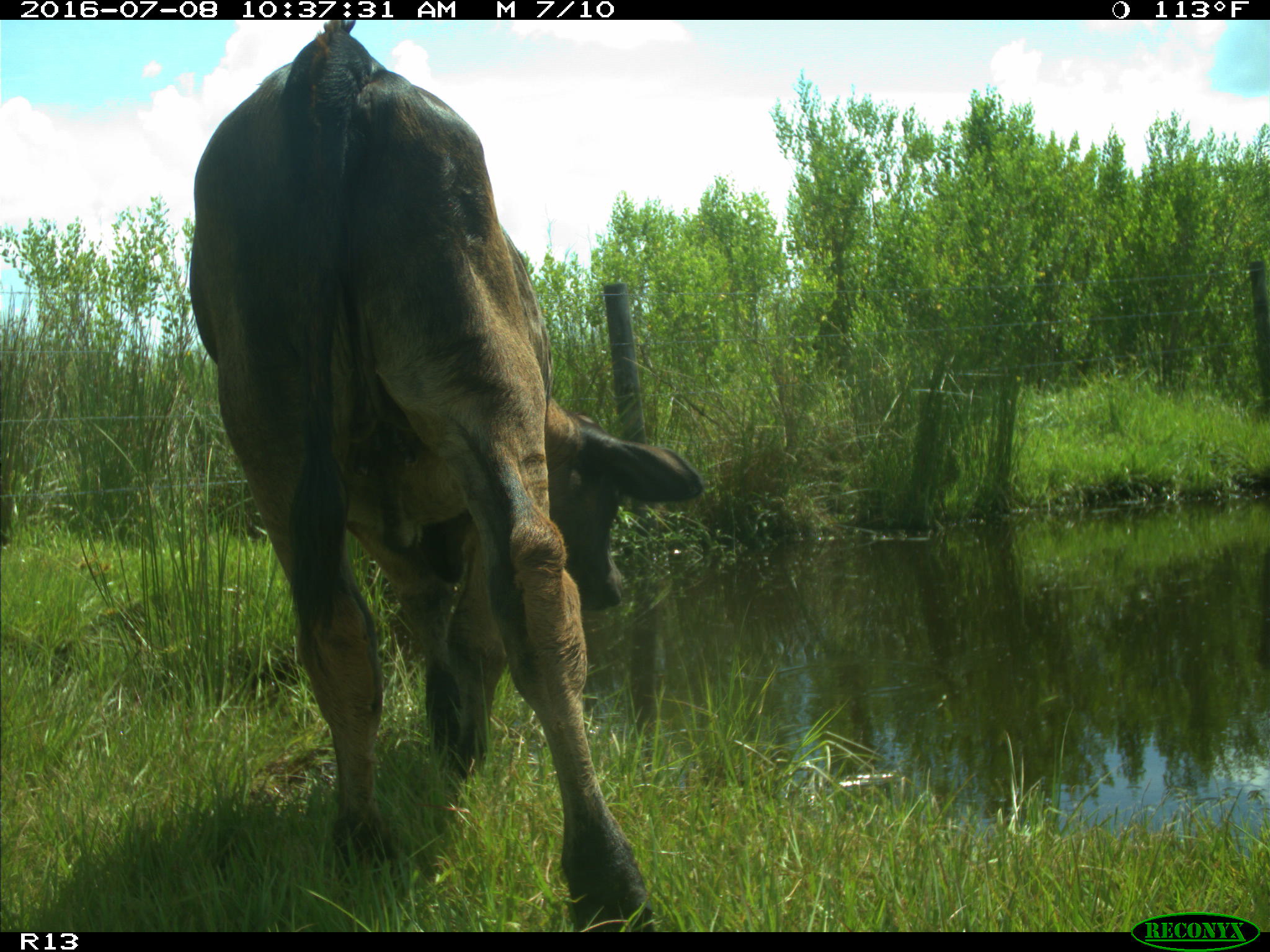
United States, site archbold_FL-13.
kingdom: Animalia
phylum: Chordata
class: Mammalia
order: Artiodactyla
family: Bovidae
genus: Bos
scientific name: Bos taurus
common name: domestic cow